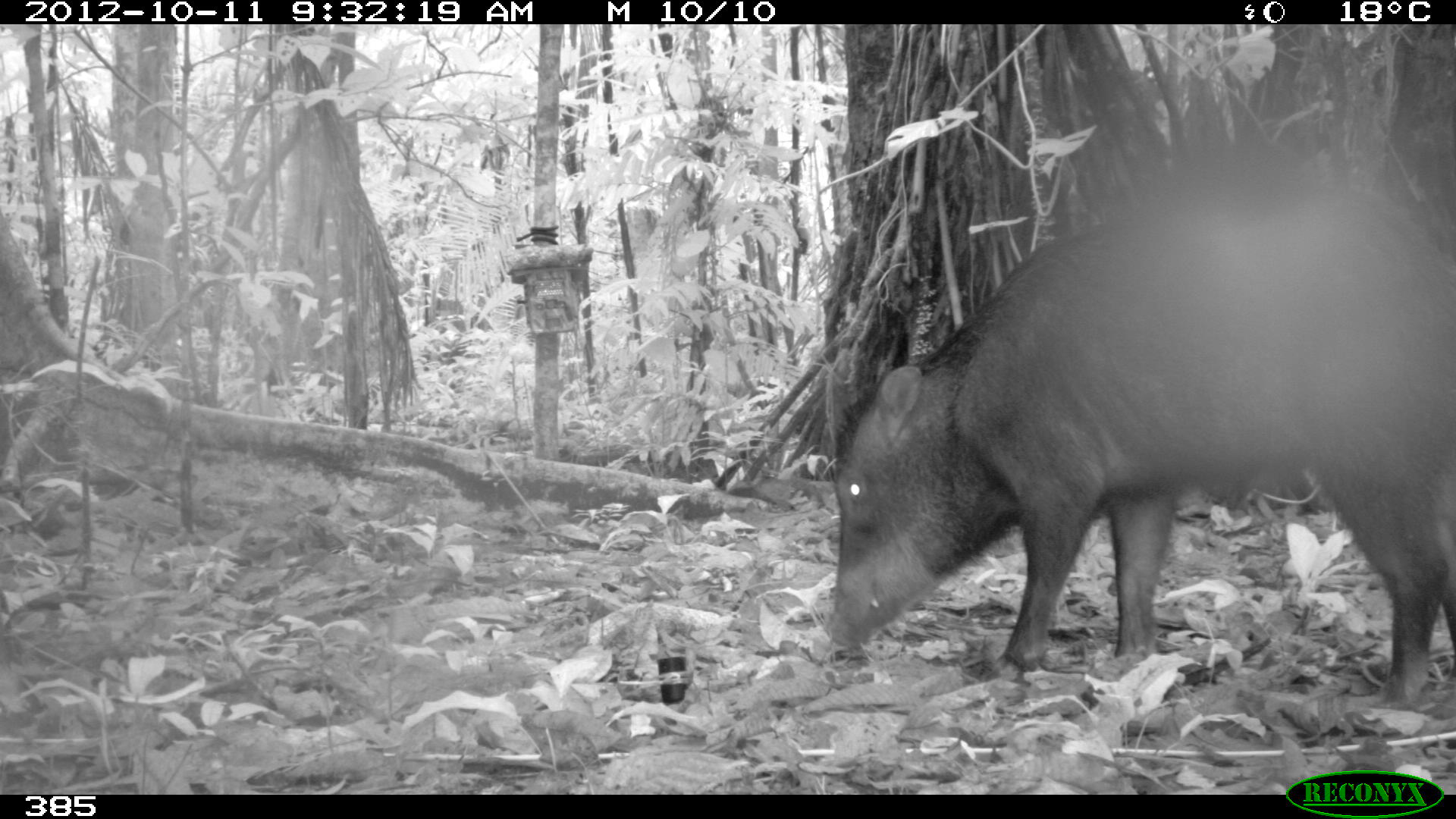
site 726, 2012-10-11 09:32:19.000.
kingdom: Animalia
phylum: Chordata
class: Mammalia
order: Artiodactyla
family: Tayassuidae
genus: Tayassu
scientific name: Tayassu pecari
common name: white-lipped peccary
Tayassu pecari (white-lipped peccary).